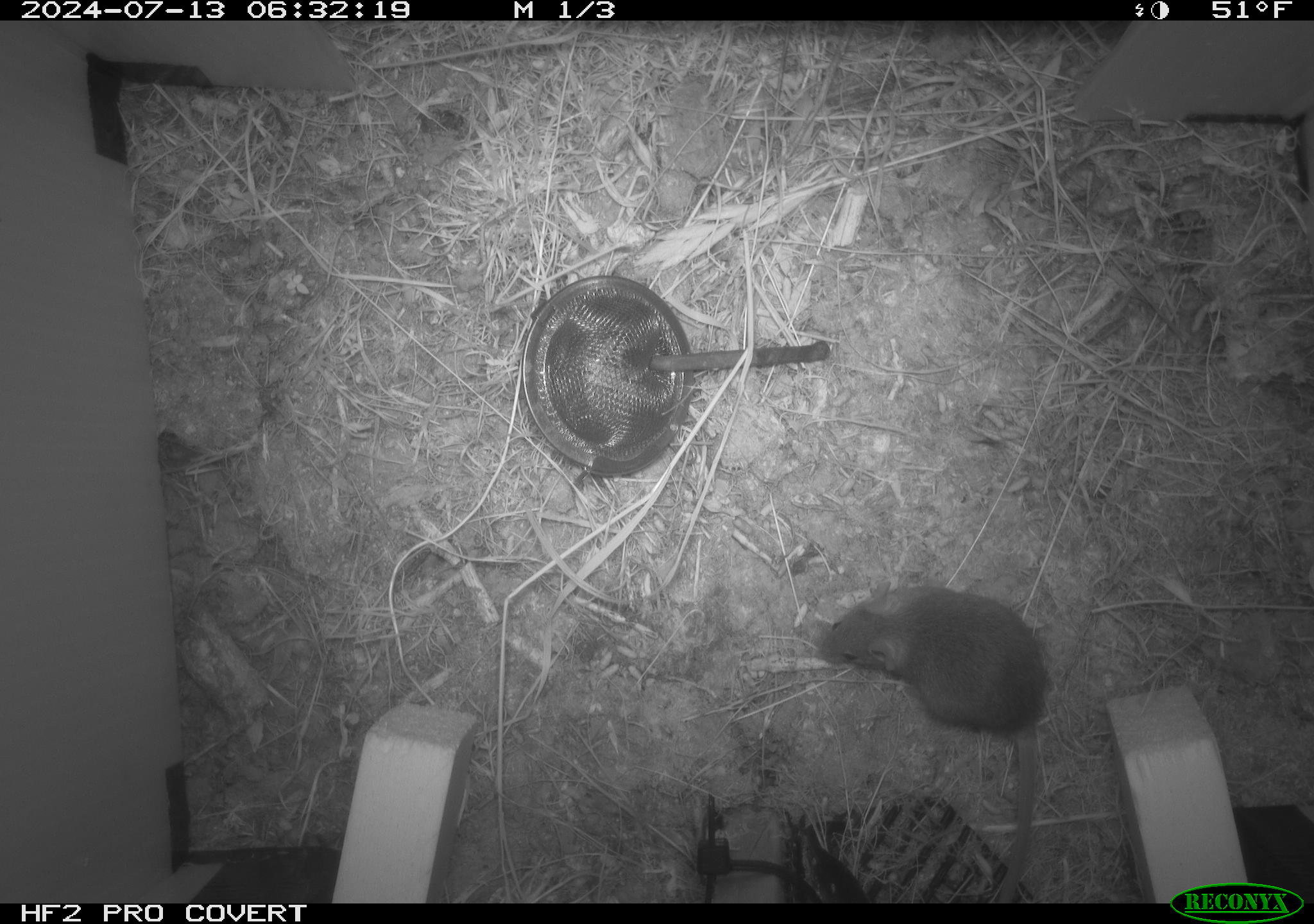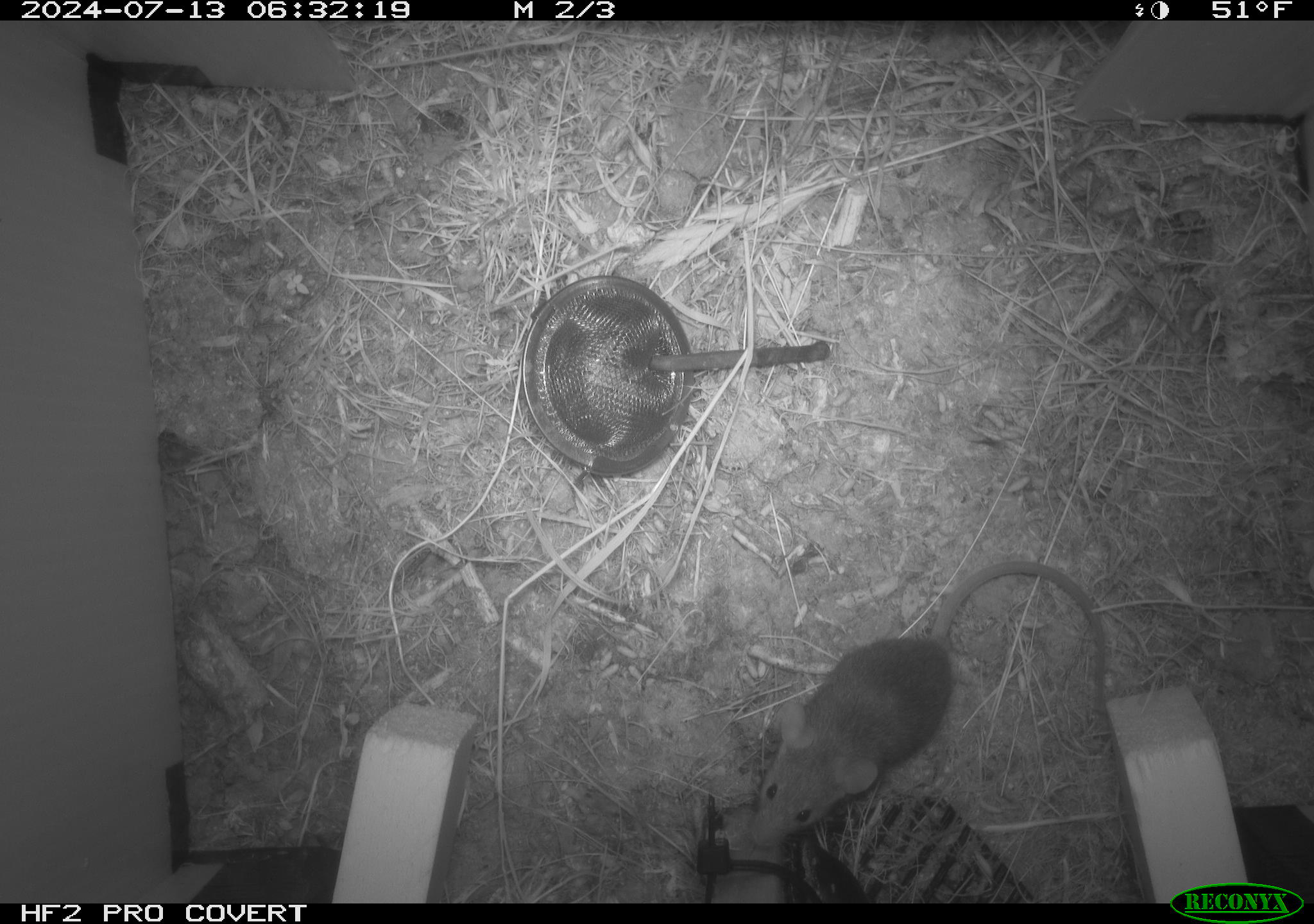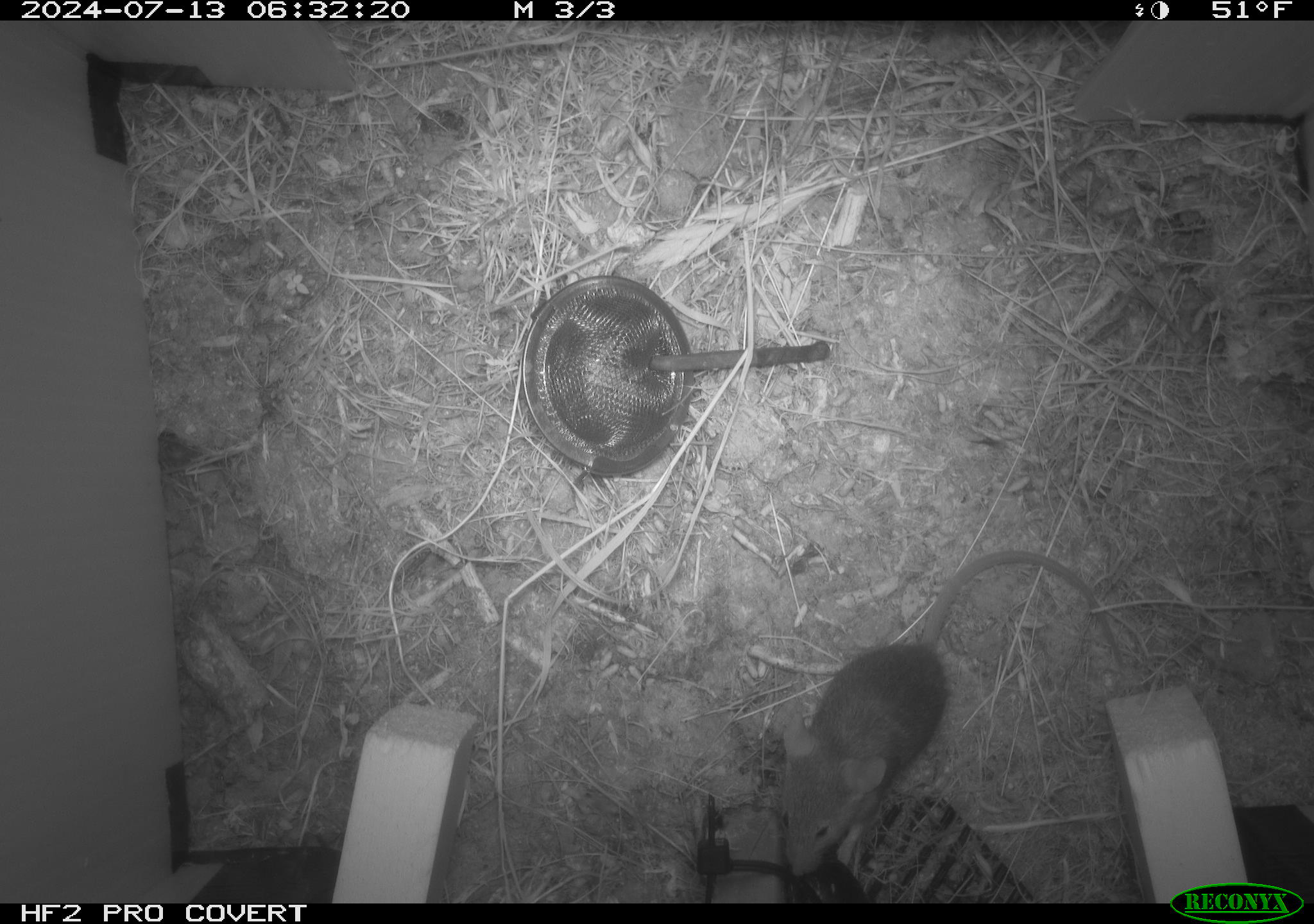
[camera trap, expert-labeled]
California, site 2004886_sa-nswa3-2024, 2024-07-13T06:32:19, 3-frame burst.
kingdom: Animalia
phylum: Chordata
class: Mammalia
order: Rodentia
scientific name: Rodentia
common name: rodent